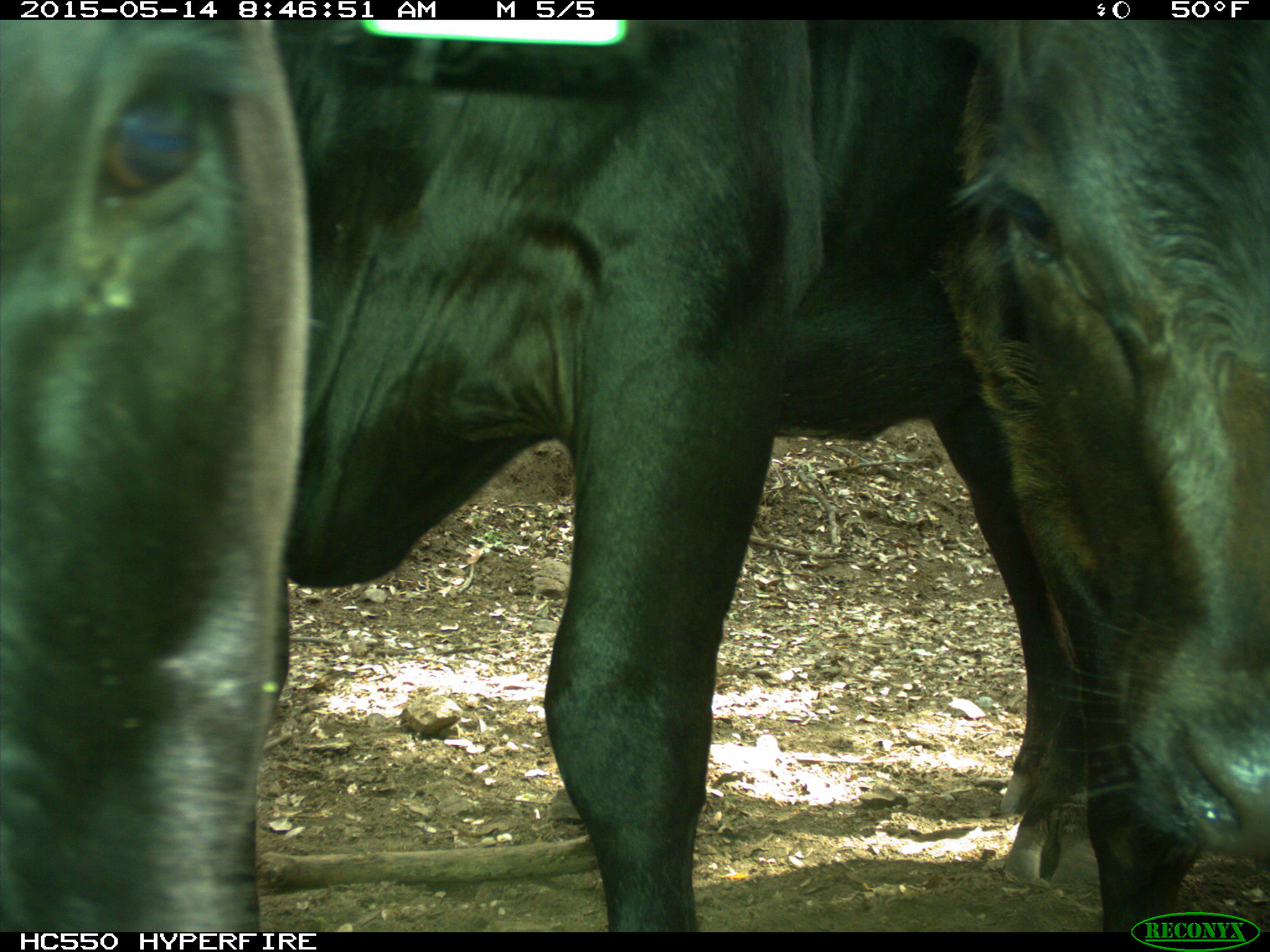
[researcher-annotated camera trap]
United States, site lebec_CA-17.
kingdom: Animalia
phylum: Chordata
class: Mammalia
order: Artiodactyla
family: Bovidae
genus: Bos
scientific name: Bos taurus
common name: domestic cow